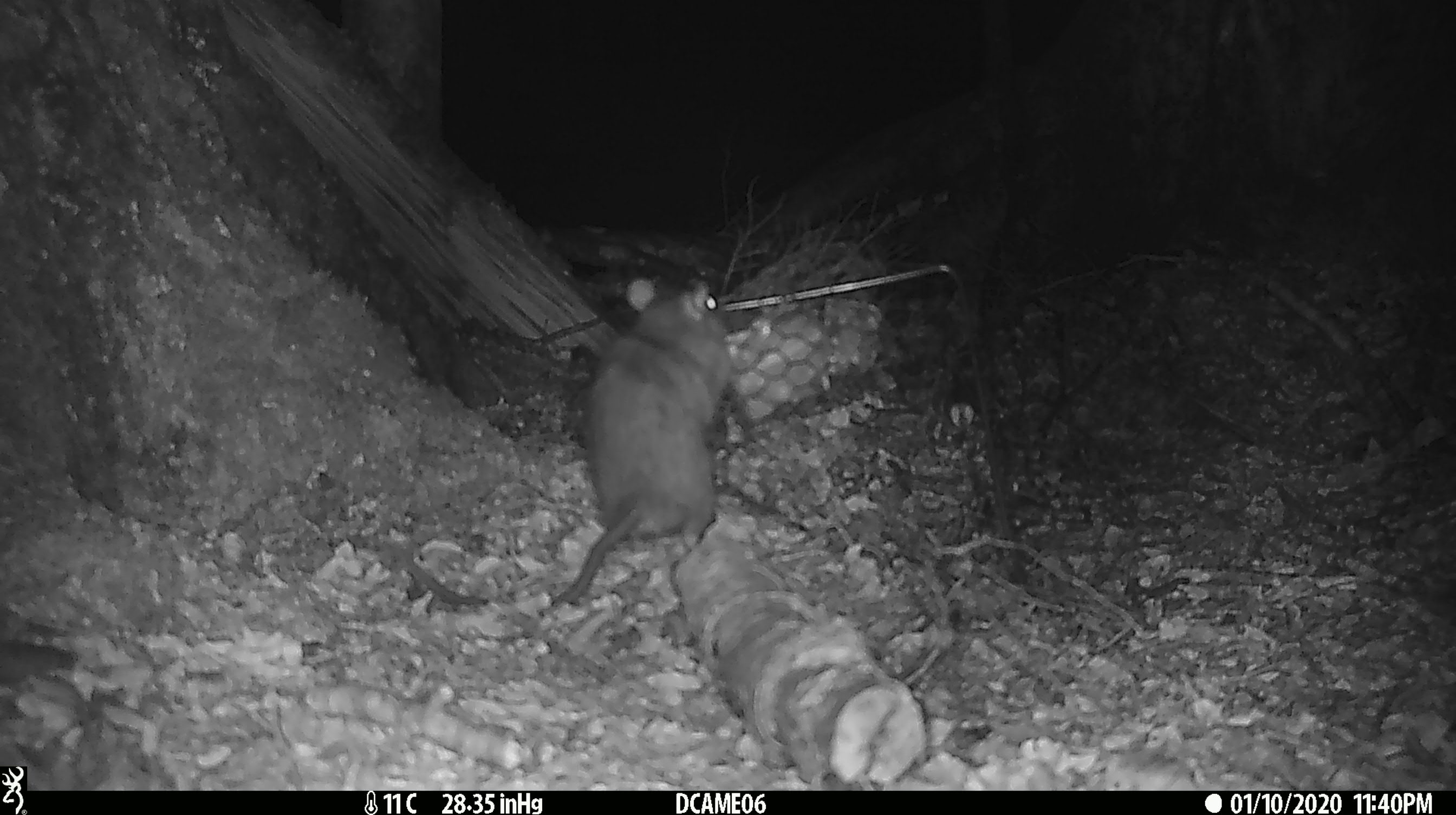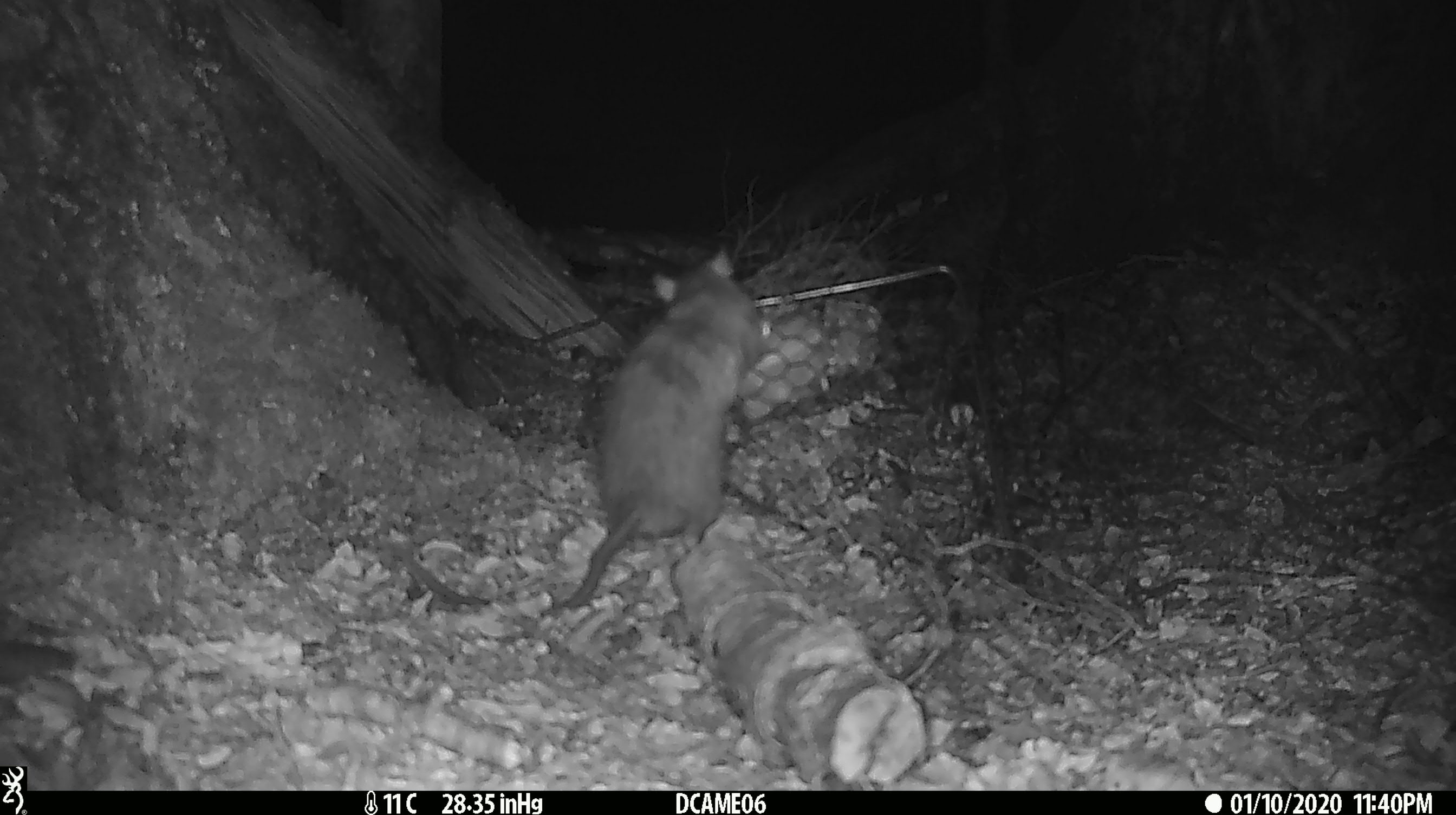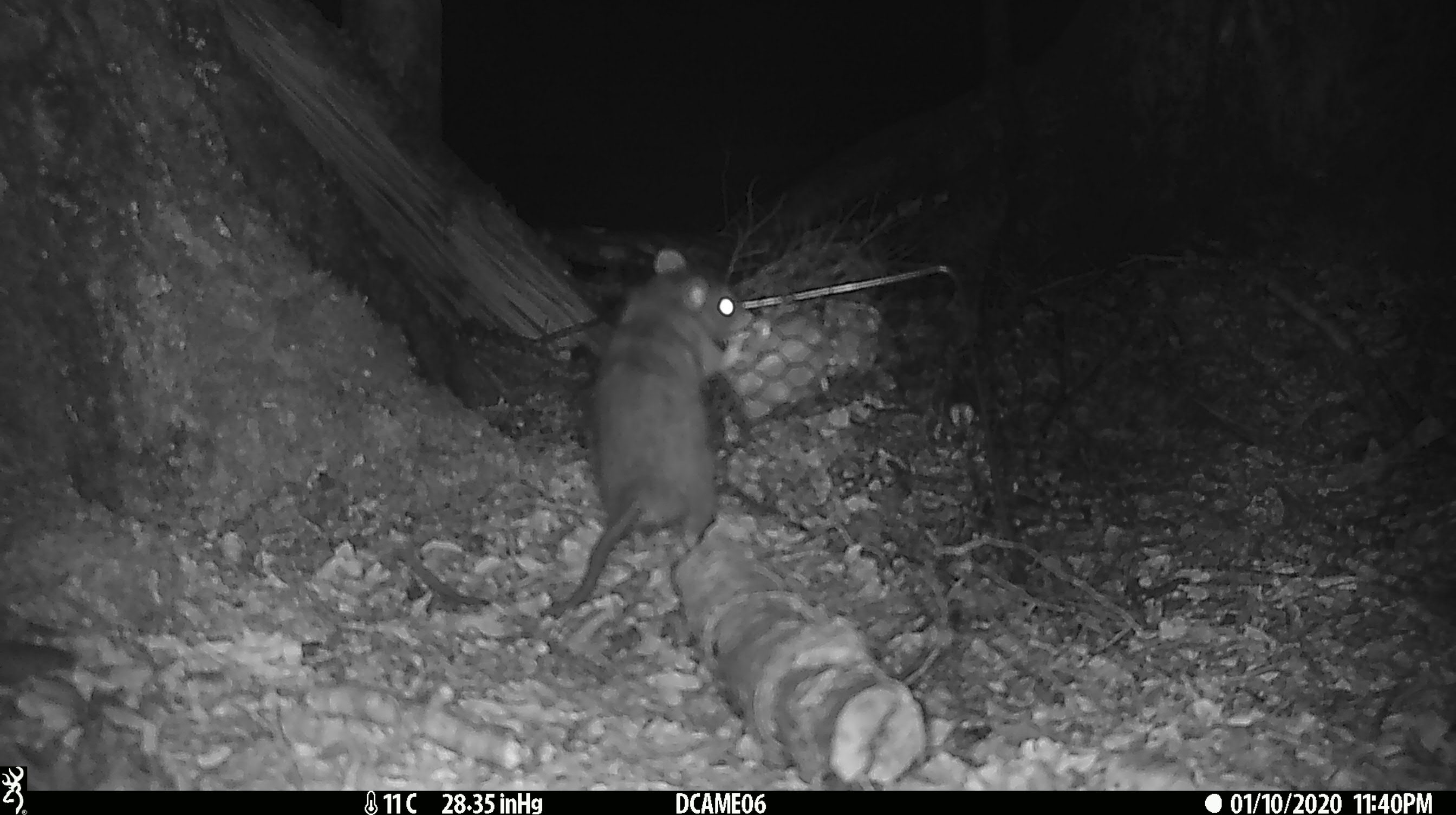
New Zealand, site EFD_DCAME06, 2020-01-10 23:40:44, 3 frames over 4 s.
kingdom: Animalia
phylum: Chordata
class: Mammalia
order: Rodentia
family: Muridae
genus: Rattus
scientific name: Rattus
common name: rat